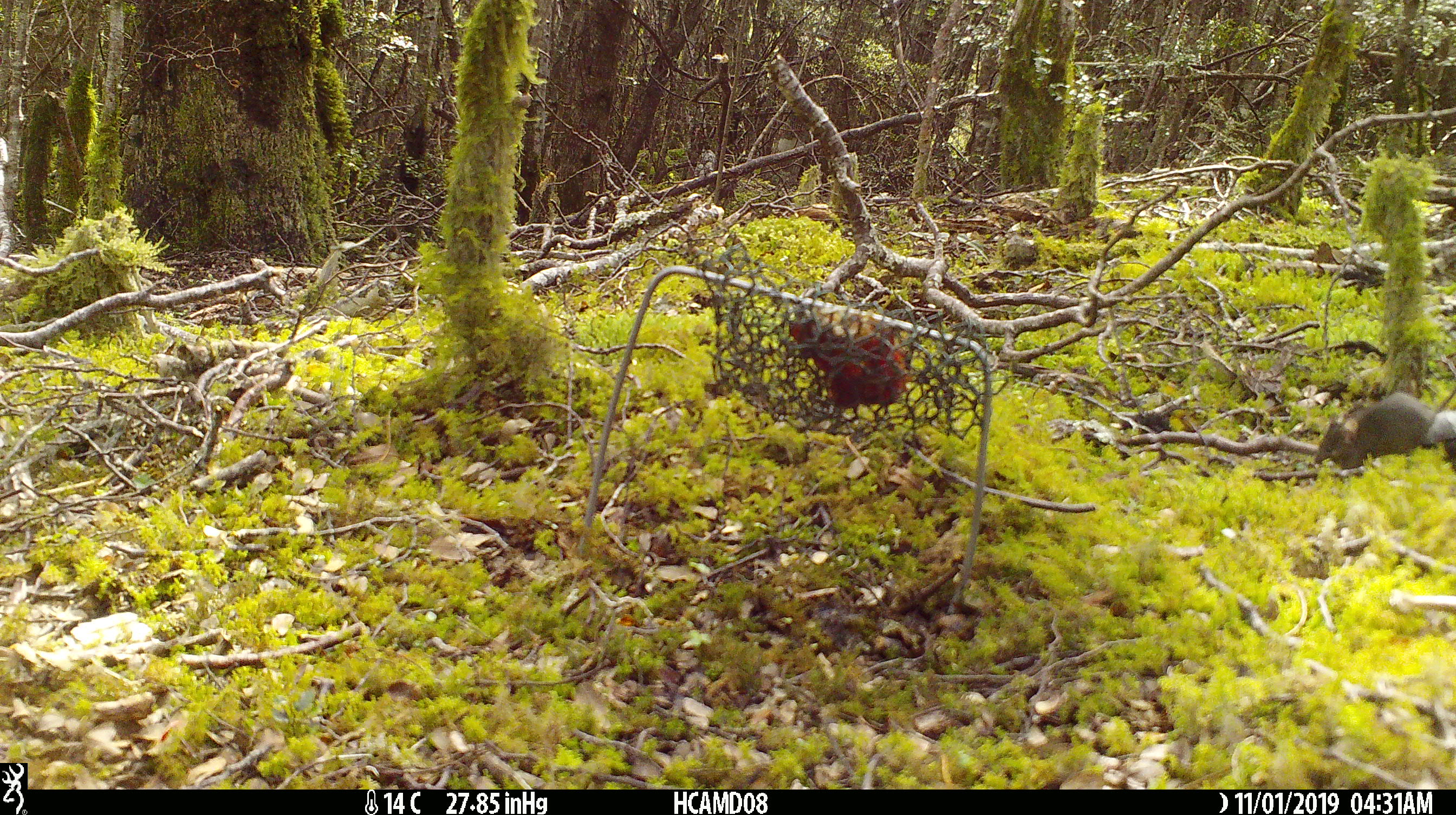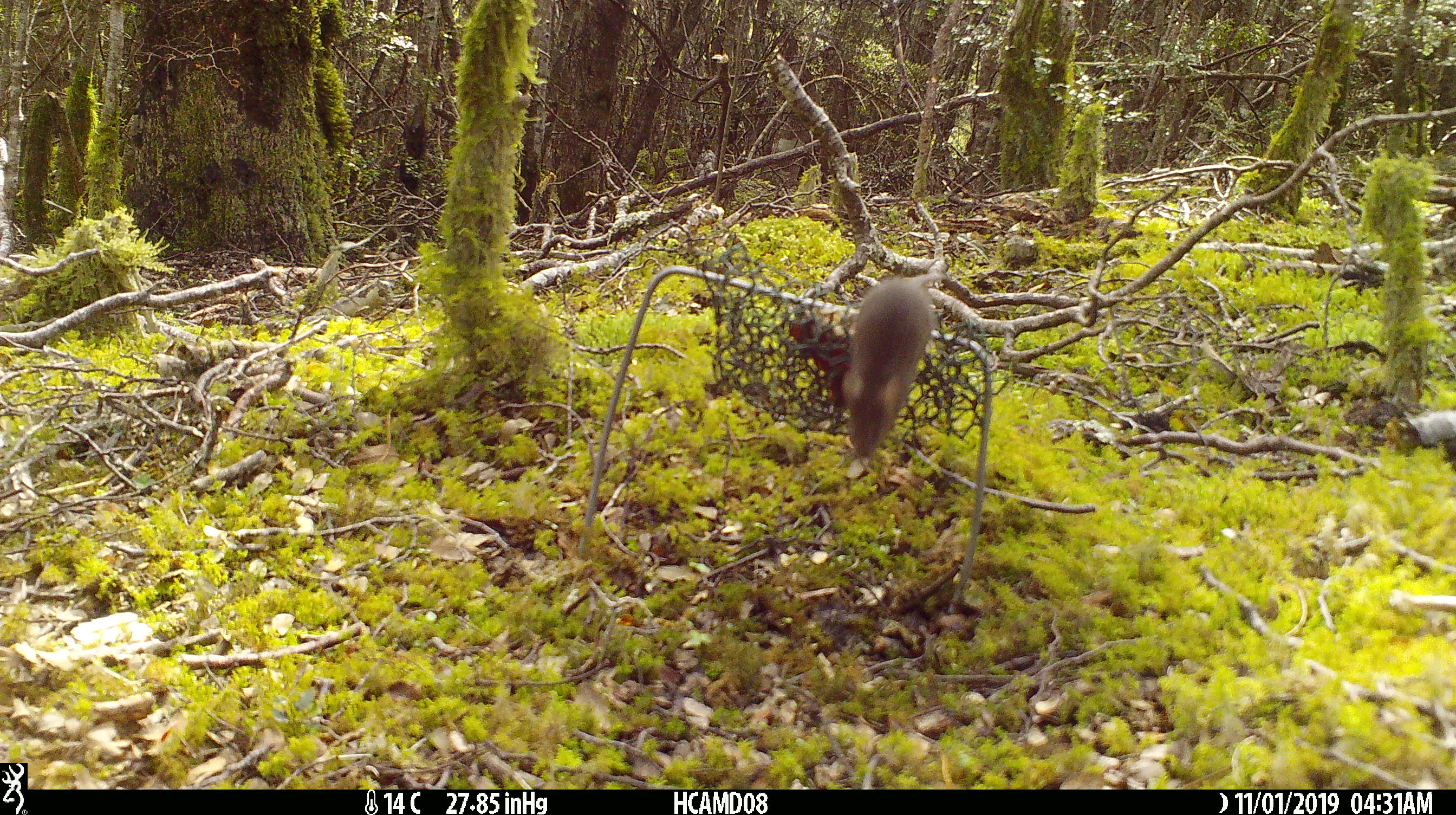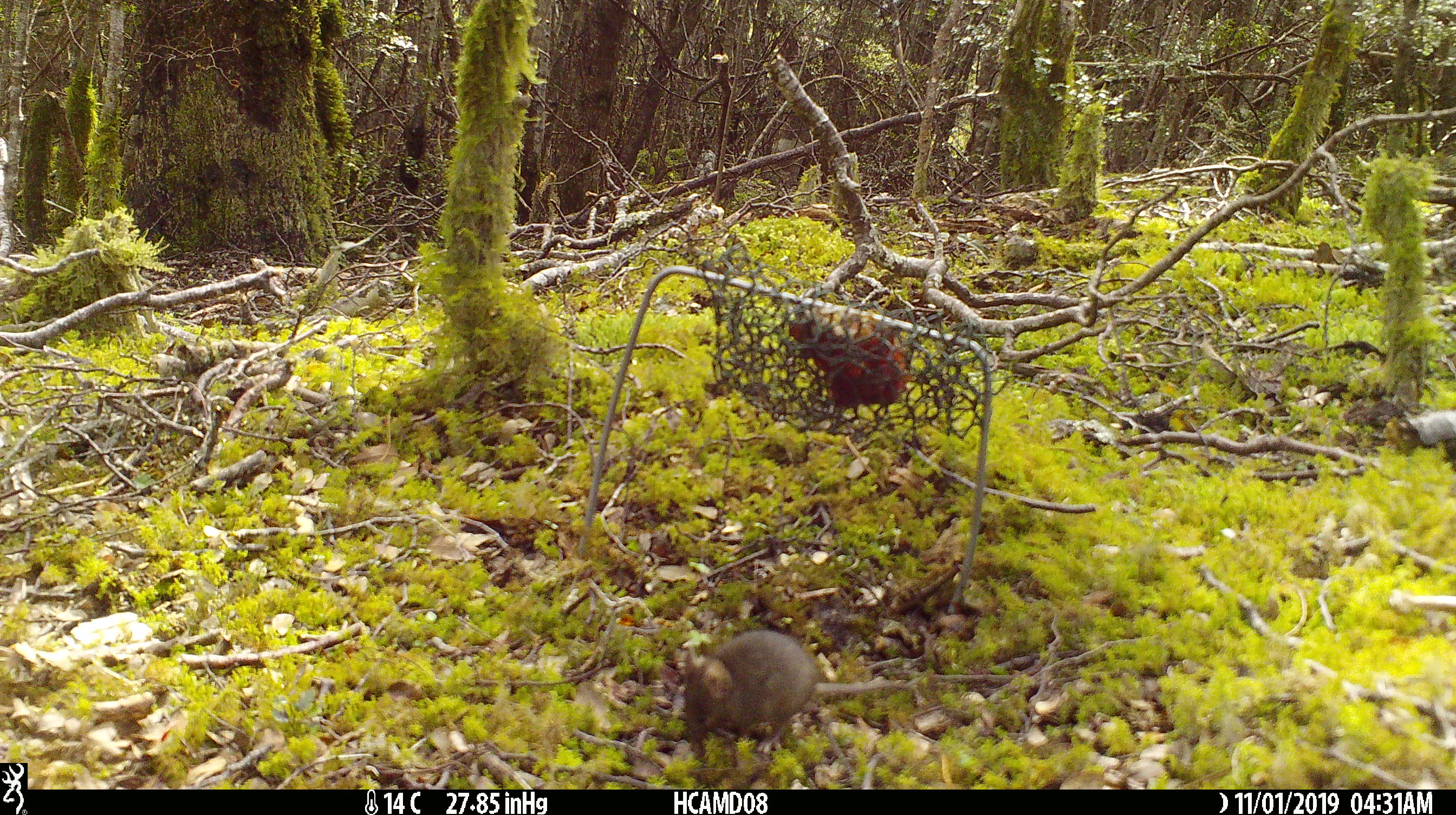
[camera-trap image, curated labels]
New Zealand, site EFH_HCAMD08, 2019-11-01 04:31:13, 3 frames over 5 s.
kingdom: Animalia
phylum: Chordata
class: Mammalia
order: Rodentia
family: Muridae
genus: Mus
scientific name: Mus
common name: mouse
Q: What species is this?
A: Mouse (Mus).